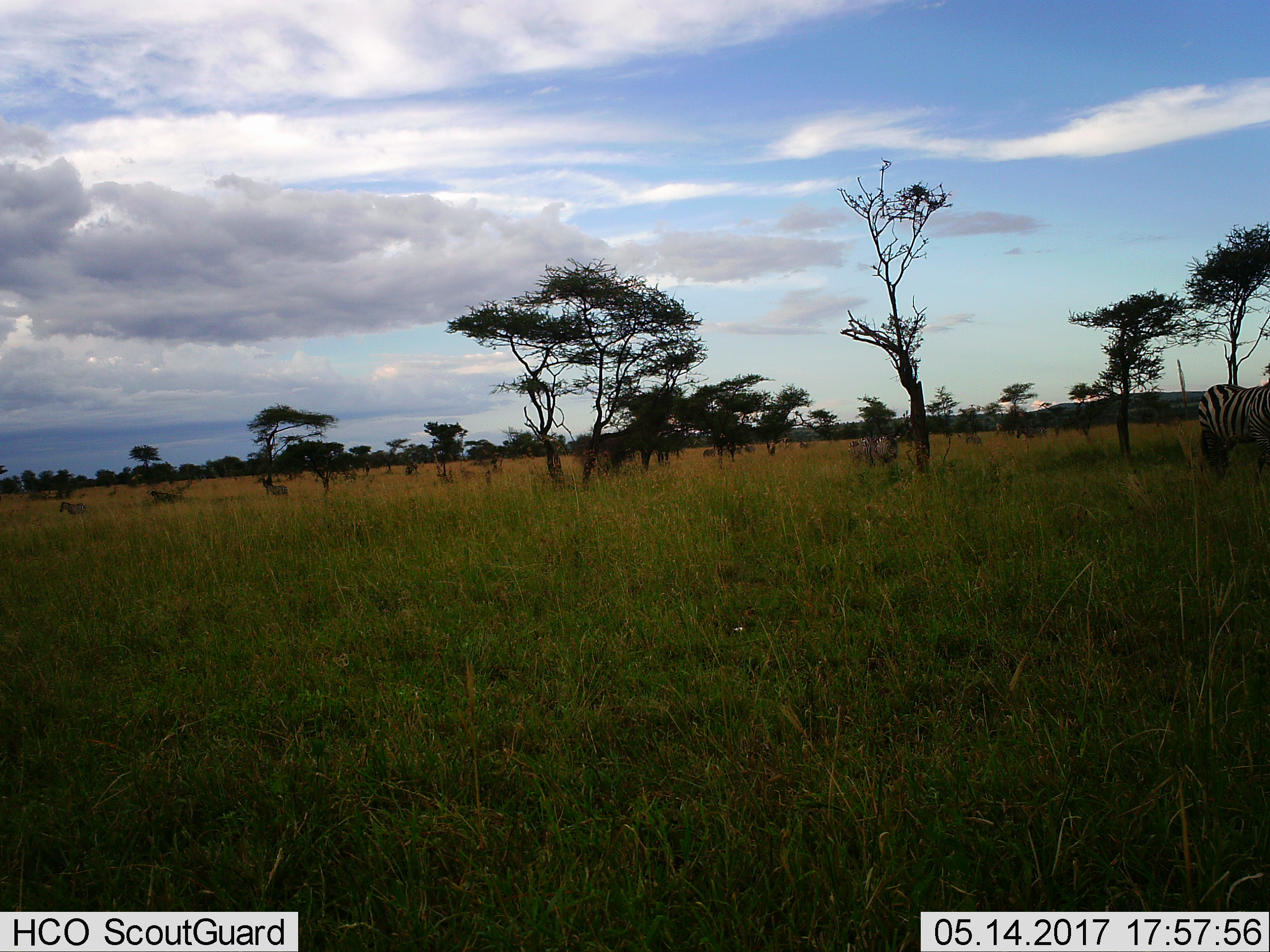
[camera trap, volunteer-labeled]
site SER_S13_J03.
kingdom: Animalia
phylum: Chordata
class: Mammalia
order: Perissodactyla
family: Equidae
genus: Equus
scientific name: Equus quagga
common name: plains zebra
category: zebraplains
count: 9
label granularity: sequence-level